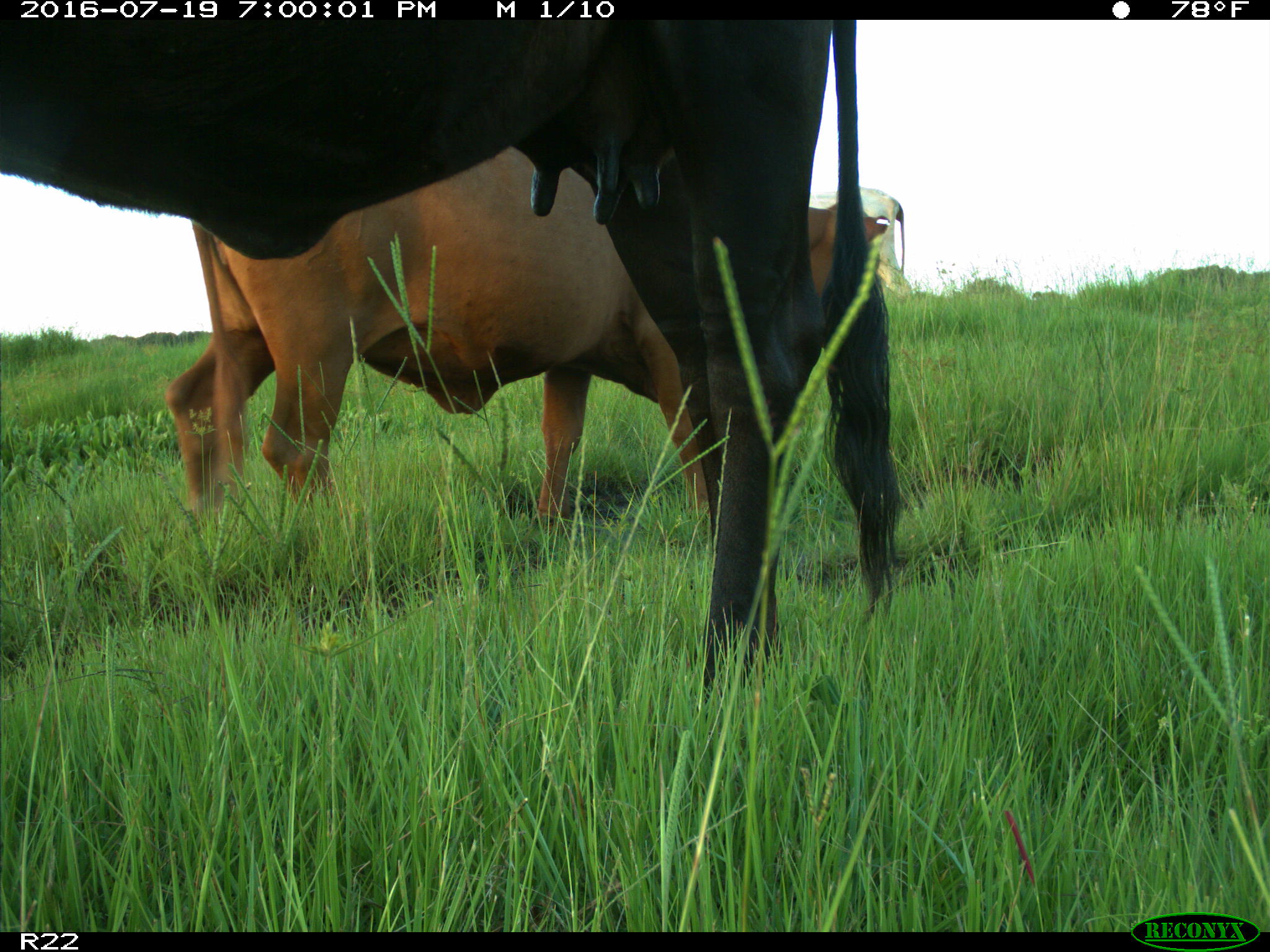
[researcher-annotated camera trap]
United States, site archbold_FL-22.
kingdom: Animalia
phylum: Chordata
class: Mammalia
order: Artiodactyla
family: Bovidae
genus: Bos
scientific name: Bos taurus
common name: domestic cow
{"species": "Bos taurus (domestic cow)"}